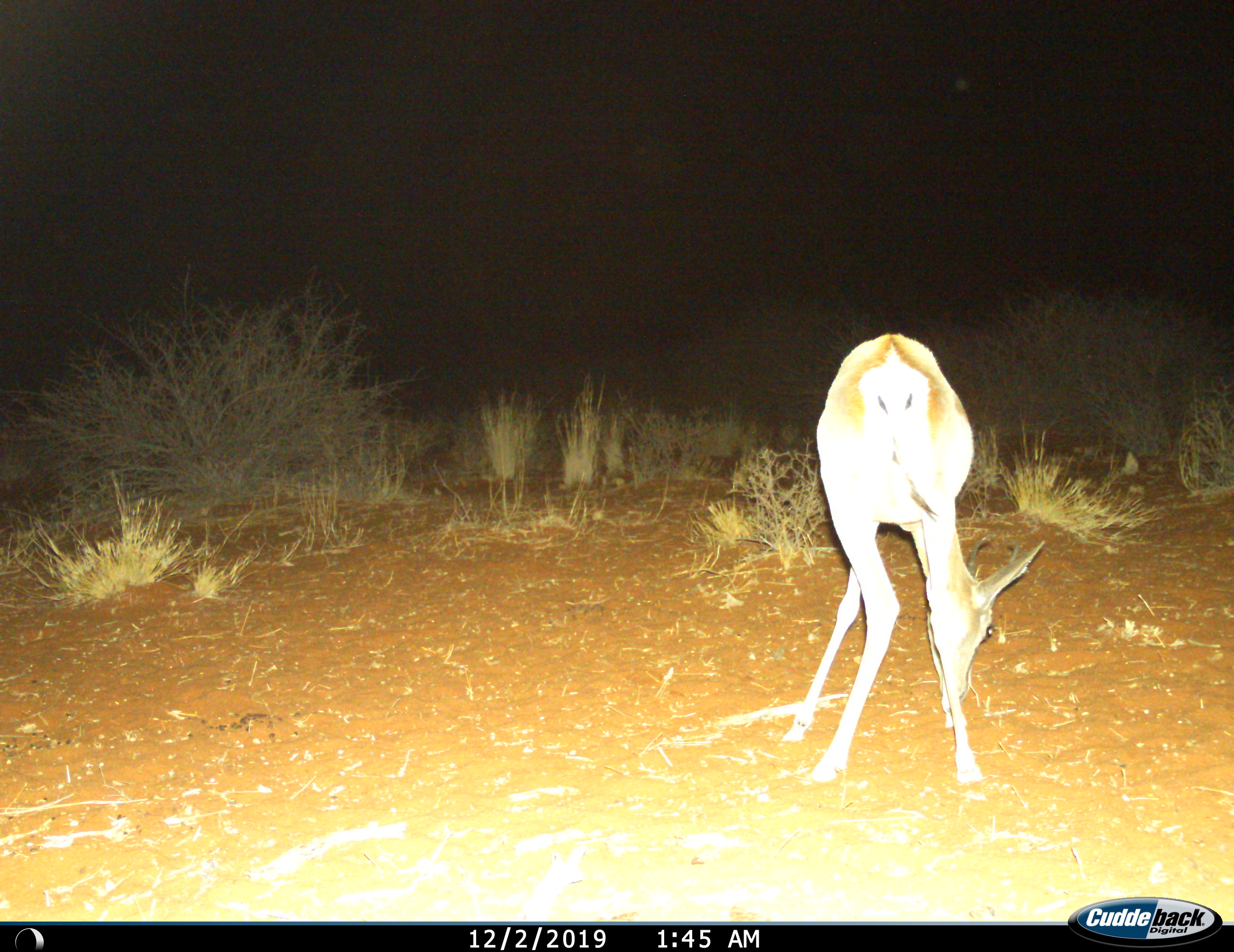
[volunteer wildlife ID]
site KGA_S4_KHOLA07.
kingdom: Animalia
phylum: Chordata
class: Mammalia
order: Artiodactyla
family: Bovidae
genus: Antidorcas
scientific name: Antidorcas marsupialis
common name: springbok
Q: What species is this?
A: Springbok (Antidorcas marsupialis).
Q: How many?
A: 1.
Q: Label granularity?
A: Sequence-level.